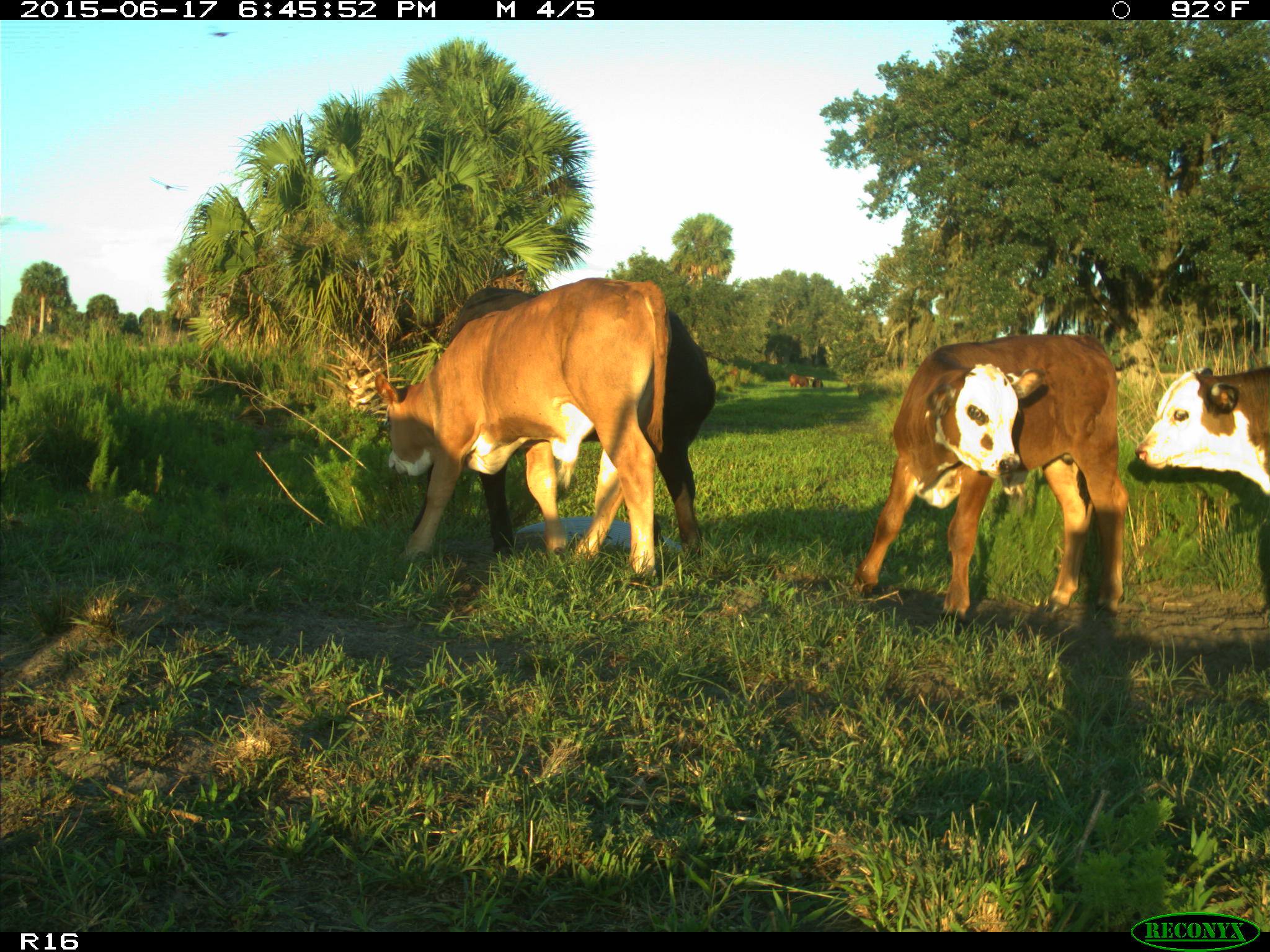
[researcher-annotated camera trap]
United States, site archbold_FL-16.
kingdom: Animalia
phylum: Chordata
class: Mammalia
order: Artiodactyla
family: Bovidae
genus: Bos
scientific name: Bos taurus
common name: domestic cow